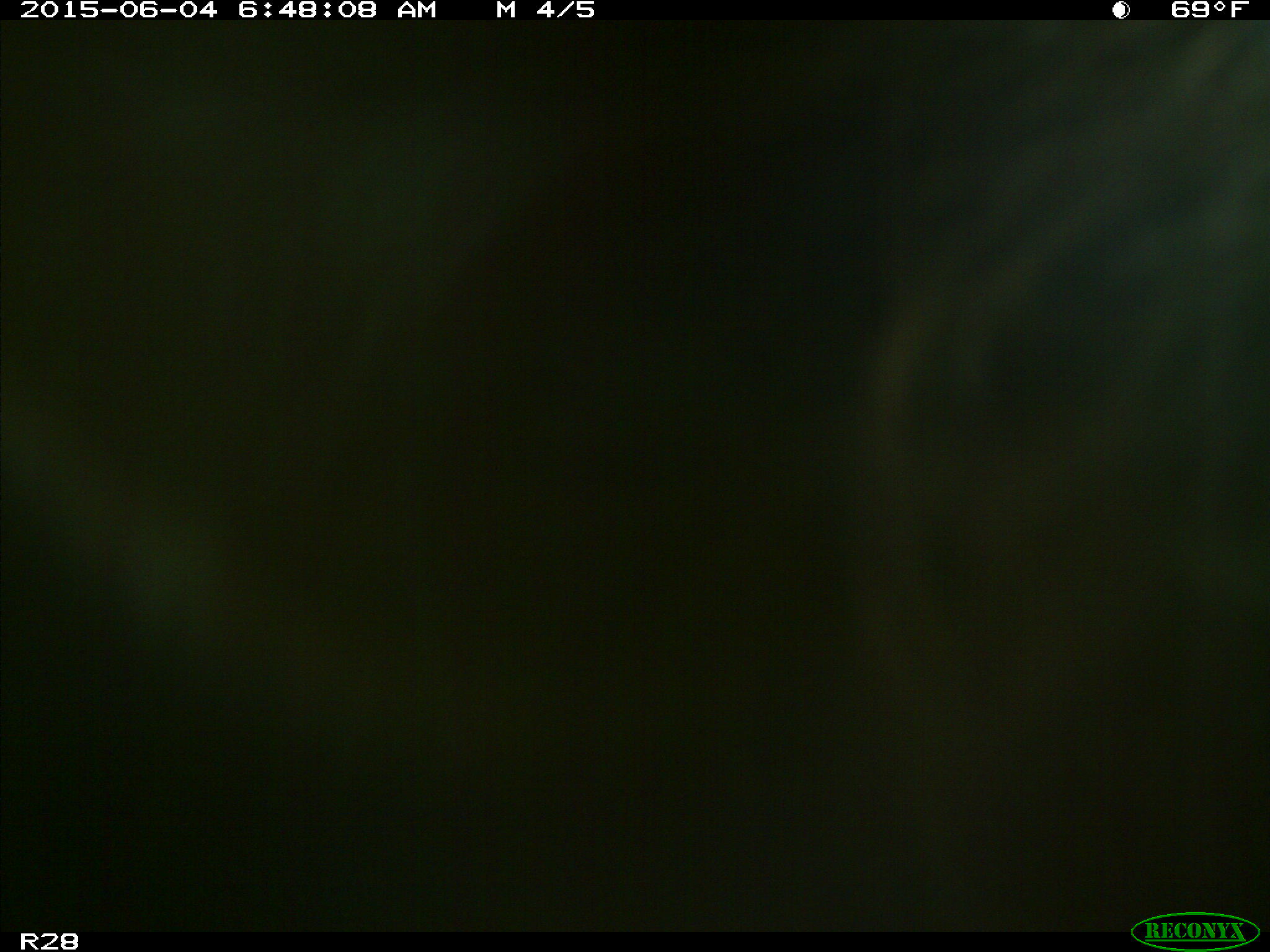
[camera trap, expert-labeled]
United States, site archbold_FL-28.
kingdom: Animalia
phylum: Chordata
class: Mammalia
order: Artiodactyla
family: Bovidae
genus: Bos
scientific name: Bos taurus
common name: domestic cow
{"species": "Bos taurus (domestic cow)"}